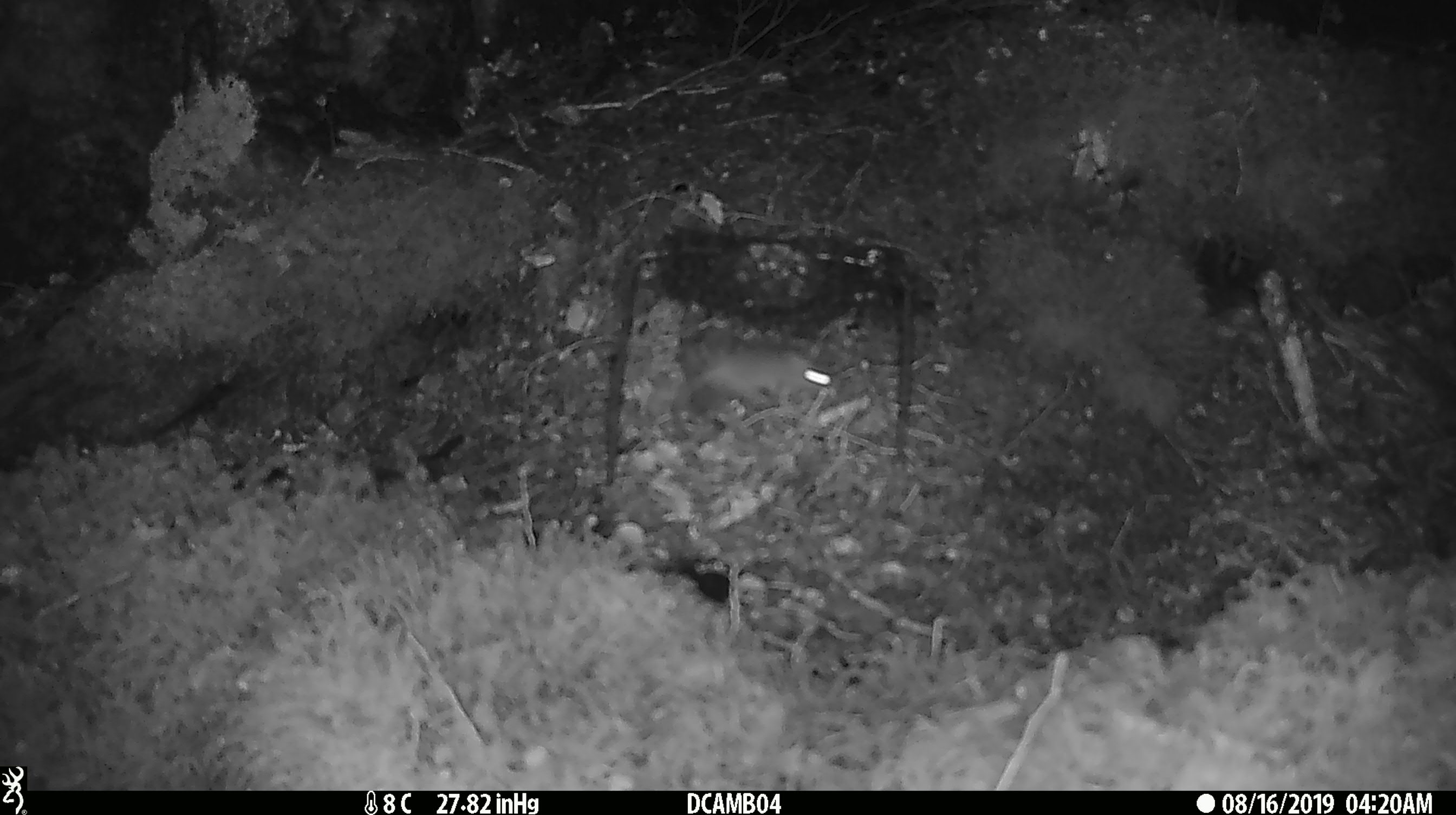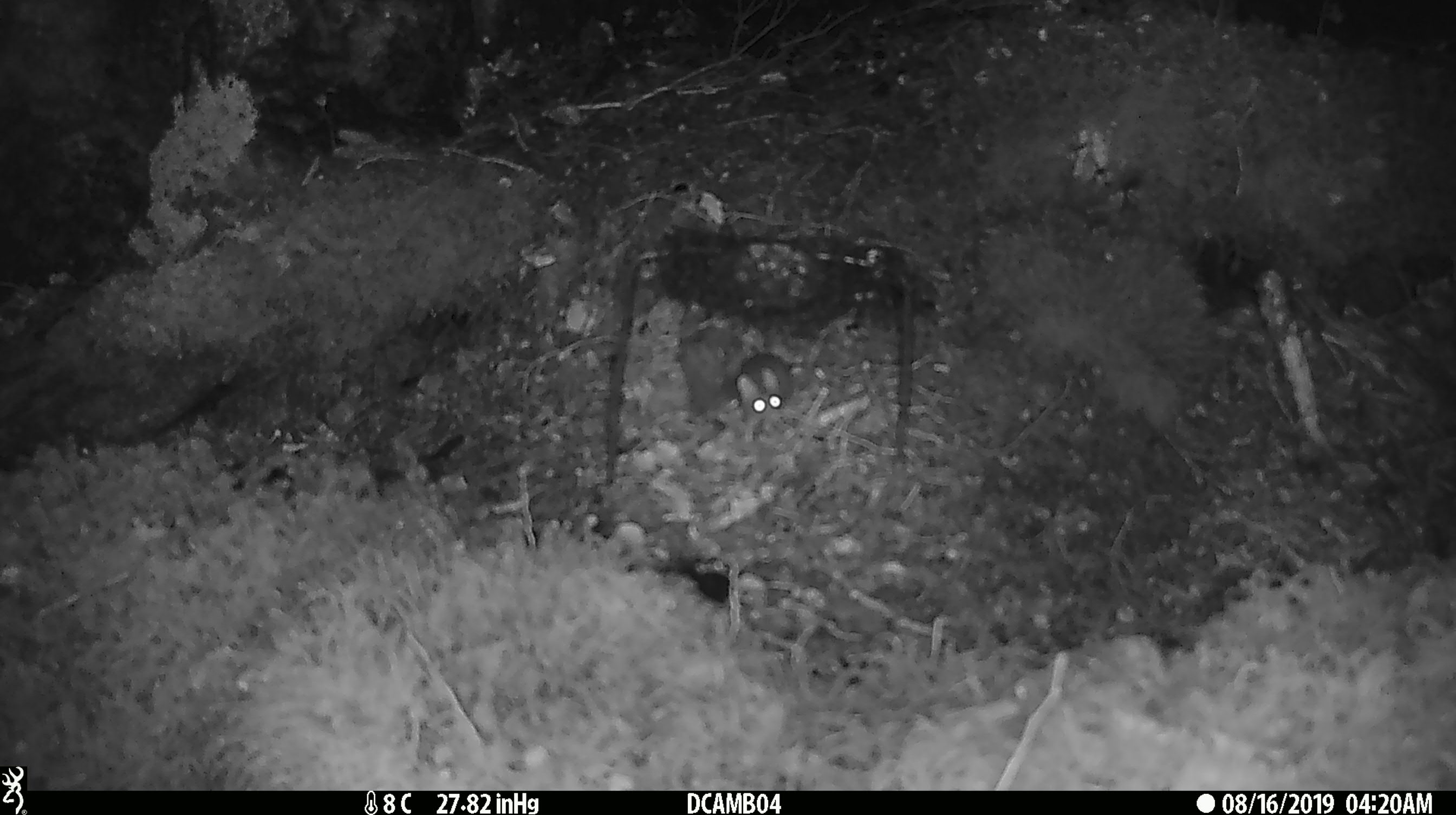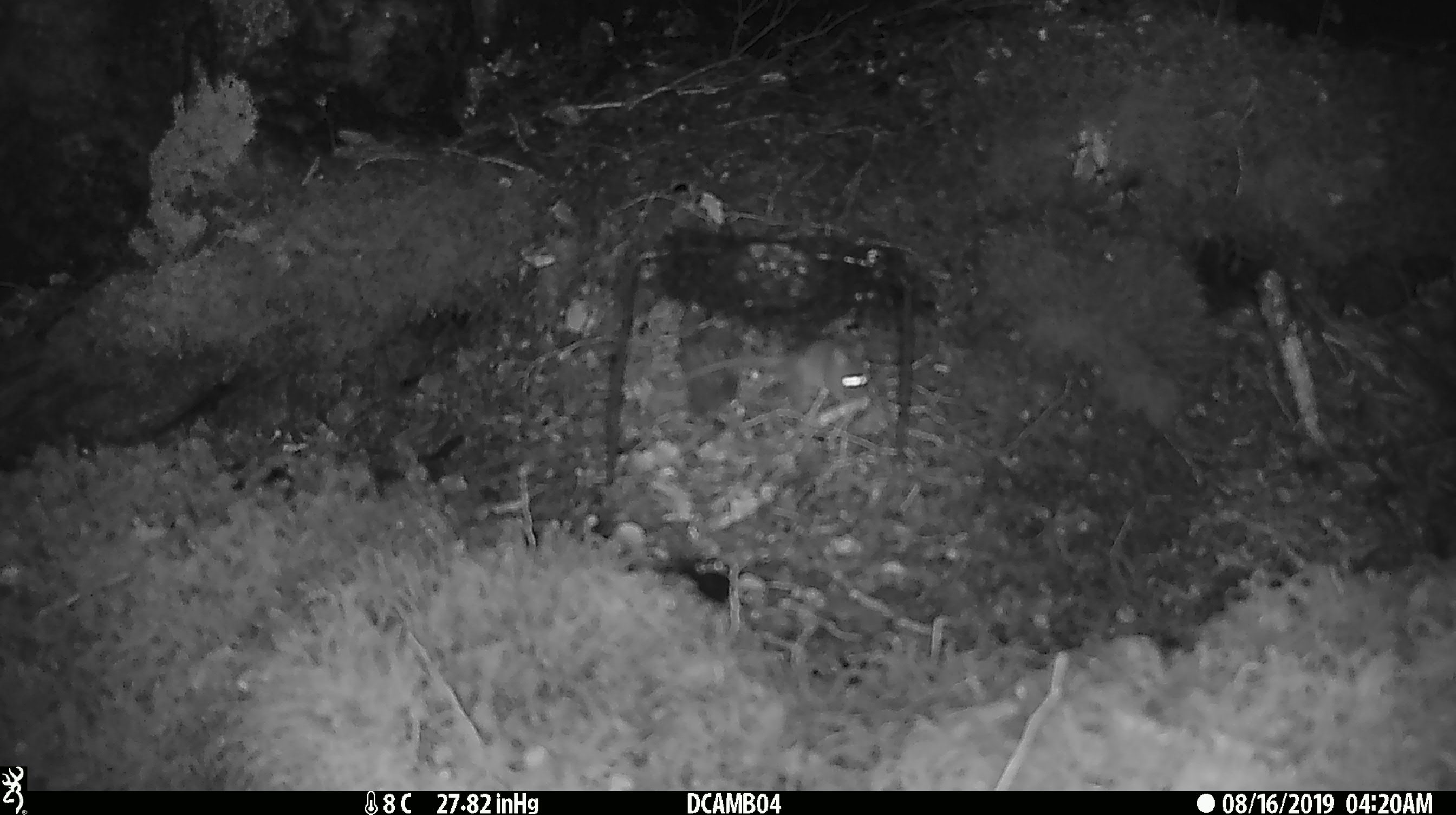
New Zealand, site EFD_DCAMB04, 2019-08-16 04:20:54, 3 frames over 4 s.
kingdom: Animalia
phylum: Chordata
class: Mammalia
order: Rodentia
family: Muridae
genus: Mus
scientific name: Mus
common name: mouse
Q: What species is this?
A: Mouse (Mus).